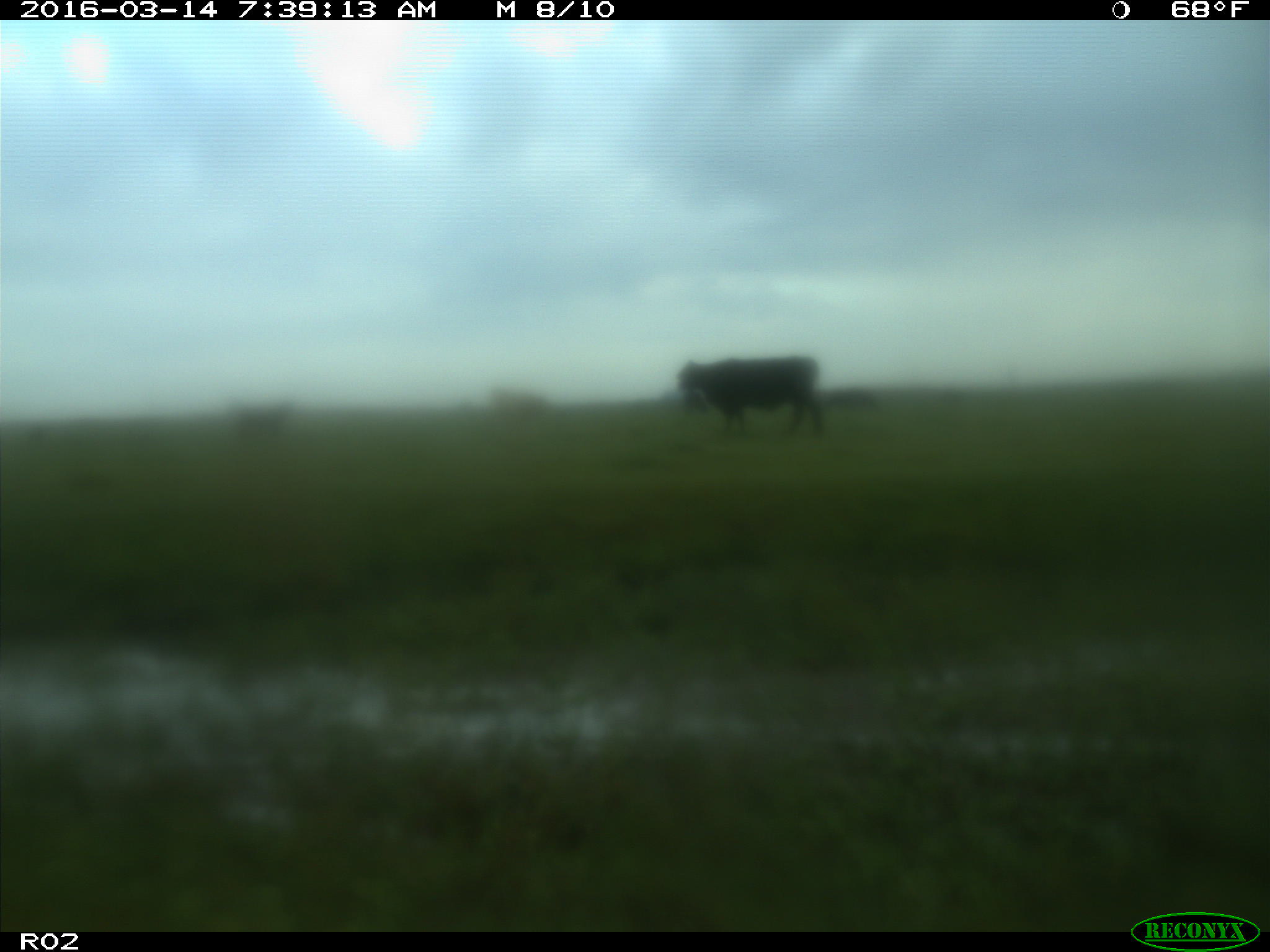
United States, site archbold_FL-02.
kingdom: Animalia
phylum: Chordata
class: Mammalia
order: Artiodactyla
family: Bovidae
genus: Bos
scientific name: Bos taurus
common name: domestic cow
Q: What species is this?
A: Bos taurus (domestic cow).